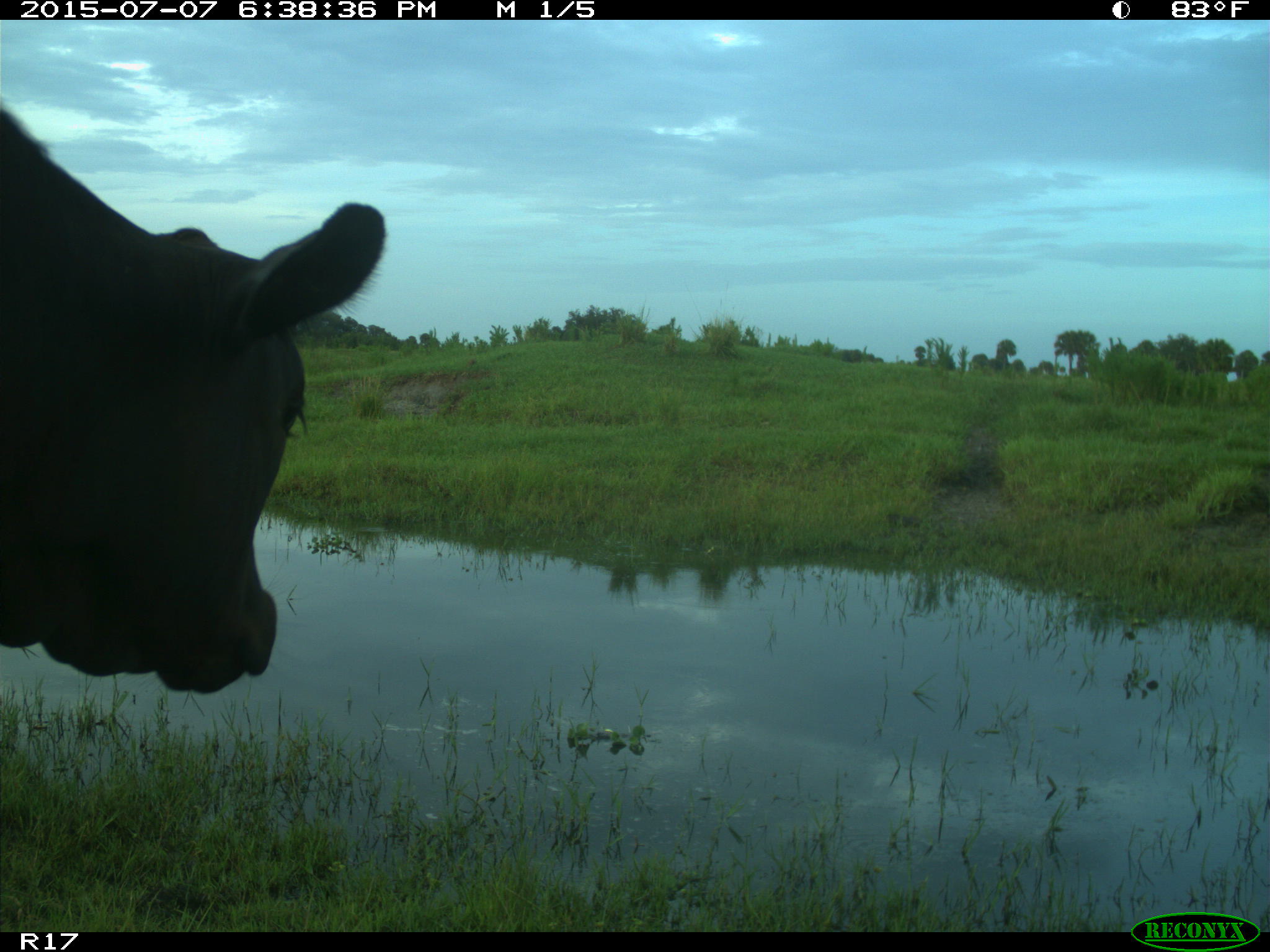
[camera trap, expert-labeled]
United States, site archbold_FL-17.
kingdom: Animalia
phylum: Chordata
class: Mammalia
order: Artiodactyla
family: Bovidae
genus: Bos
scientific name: Bos taurus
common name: domestic cow